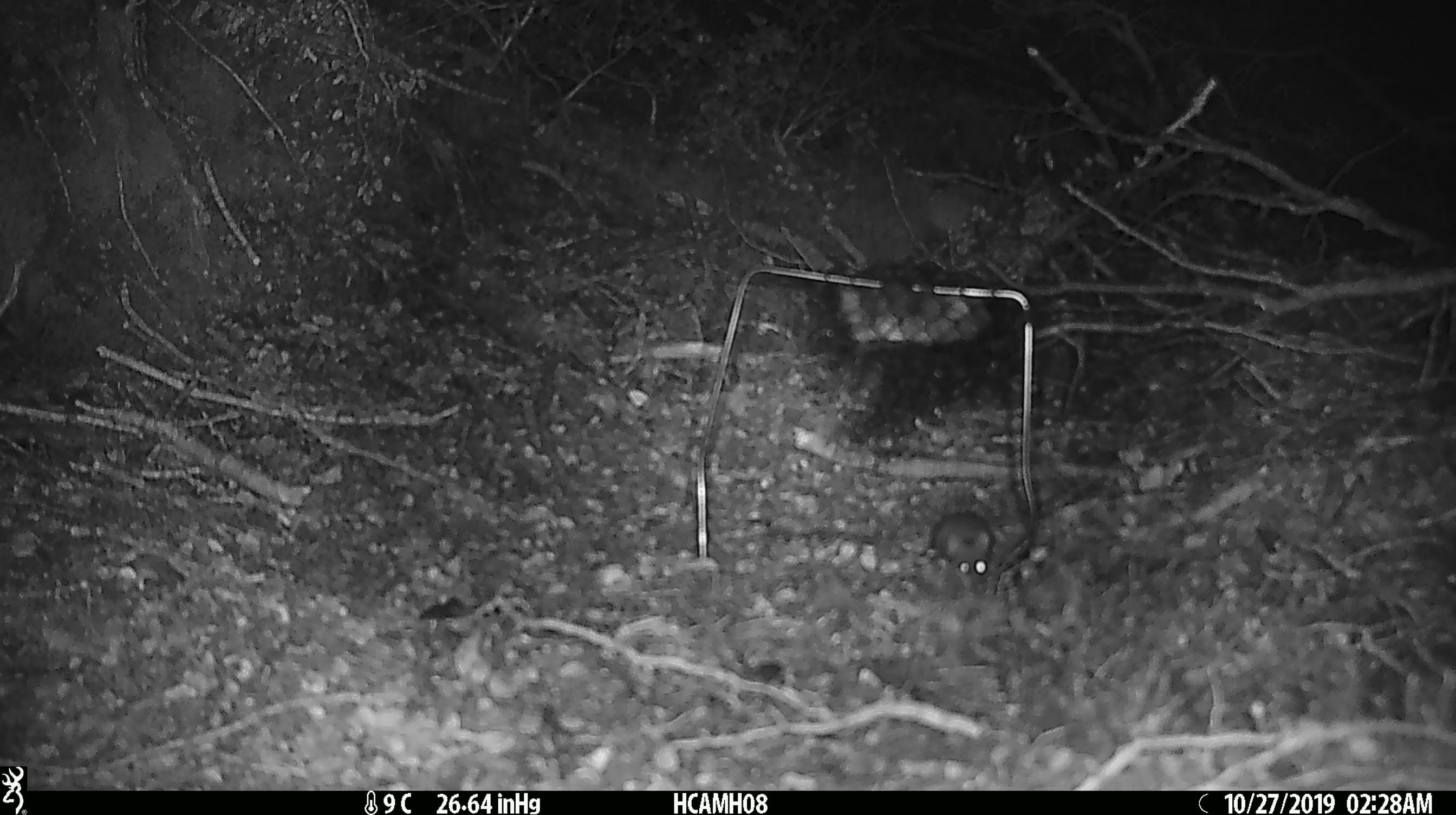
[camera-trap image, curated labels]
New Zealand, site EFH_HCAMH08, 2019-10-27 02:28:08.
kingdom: Animalia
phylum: Chordata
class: Mammalia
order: Rodentia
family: Muridae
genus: Mus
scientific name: Mus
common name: mouse